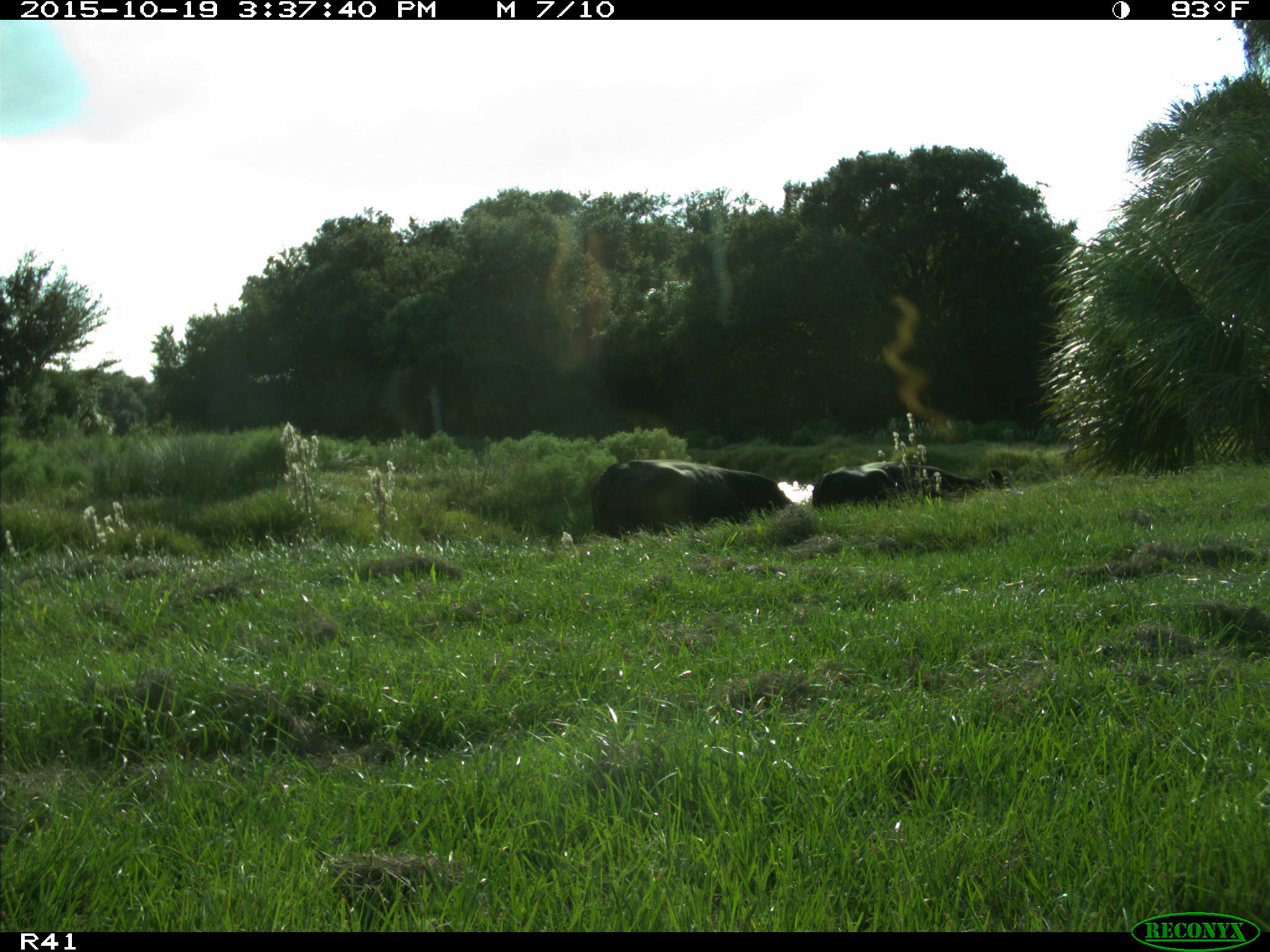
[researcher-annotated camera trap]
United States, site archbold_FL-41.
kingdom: Animalia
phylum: Chordata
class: Mammalia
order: Artiodactyla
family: Bovidae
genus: Bos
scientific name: Bos taurus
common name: domestic cow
Bos taurus (domestic cow).